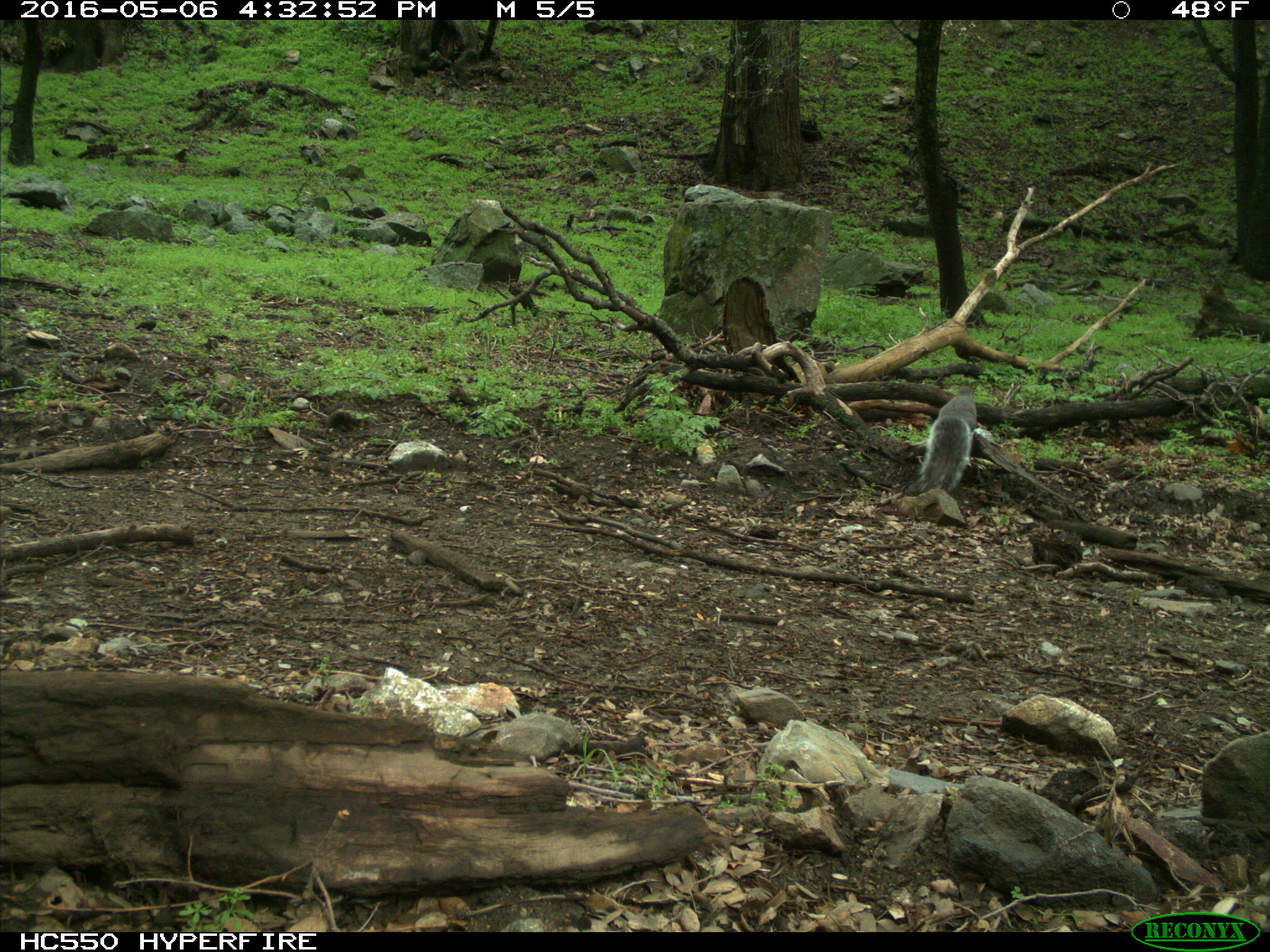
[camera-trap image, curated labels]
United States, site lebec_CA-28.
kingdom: Animalia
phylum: Chordata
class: Mammalia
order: Rodentia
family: Sciuridae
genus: Sciurus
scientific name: Sciurus carolinensis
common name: eastern gray squirrel